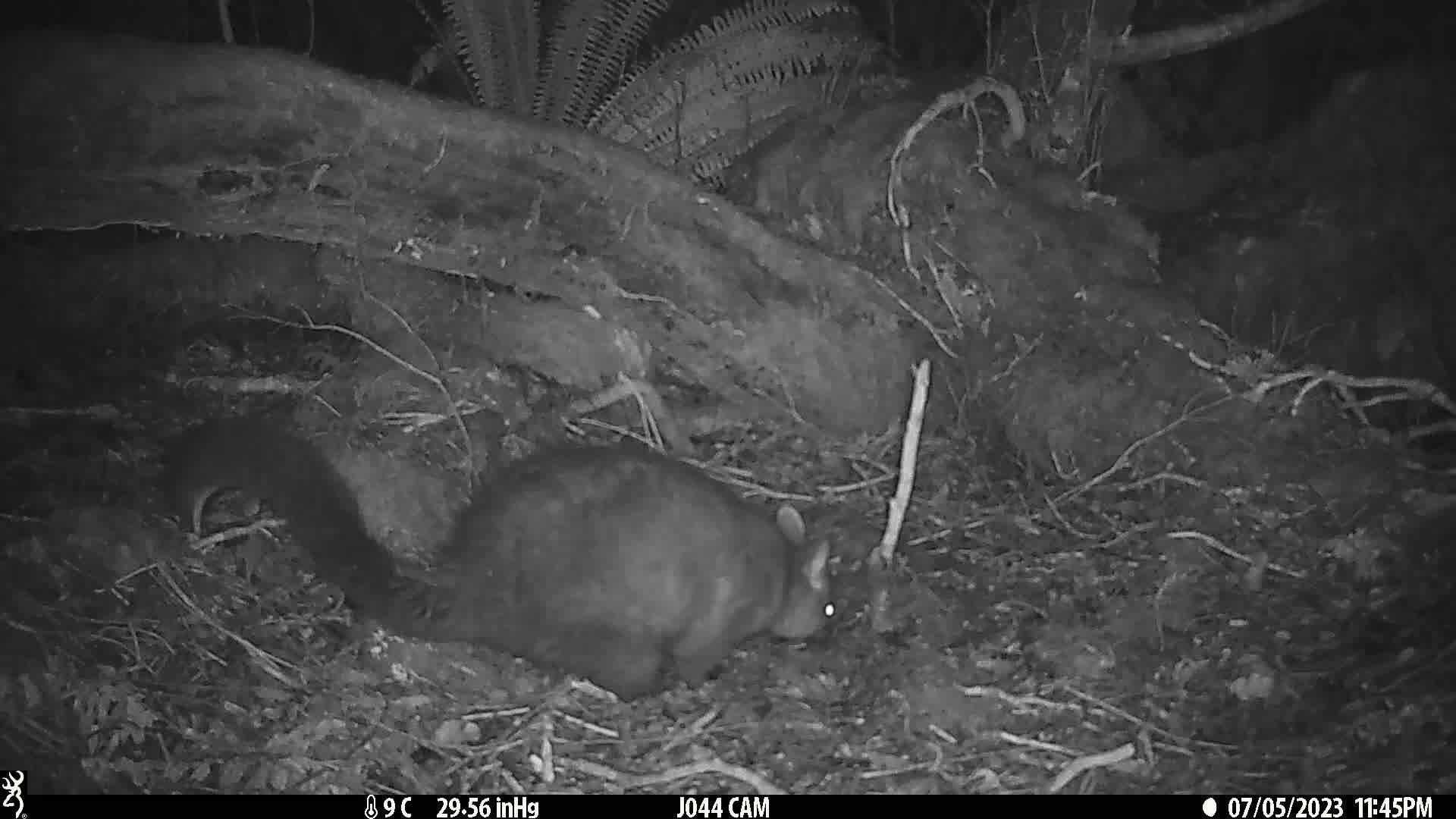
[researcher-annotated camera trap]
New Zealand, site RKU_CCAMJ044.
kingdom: Animalia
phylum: Chordata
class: Mammalia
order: Diprotodontia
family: Phalangeridae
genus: Trichosurus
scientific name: Trichosurus vulpecula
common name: common brushtail possum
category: possum